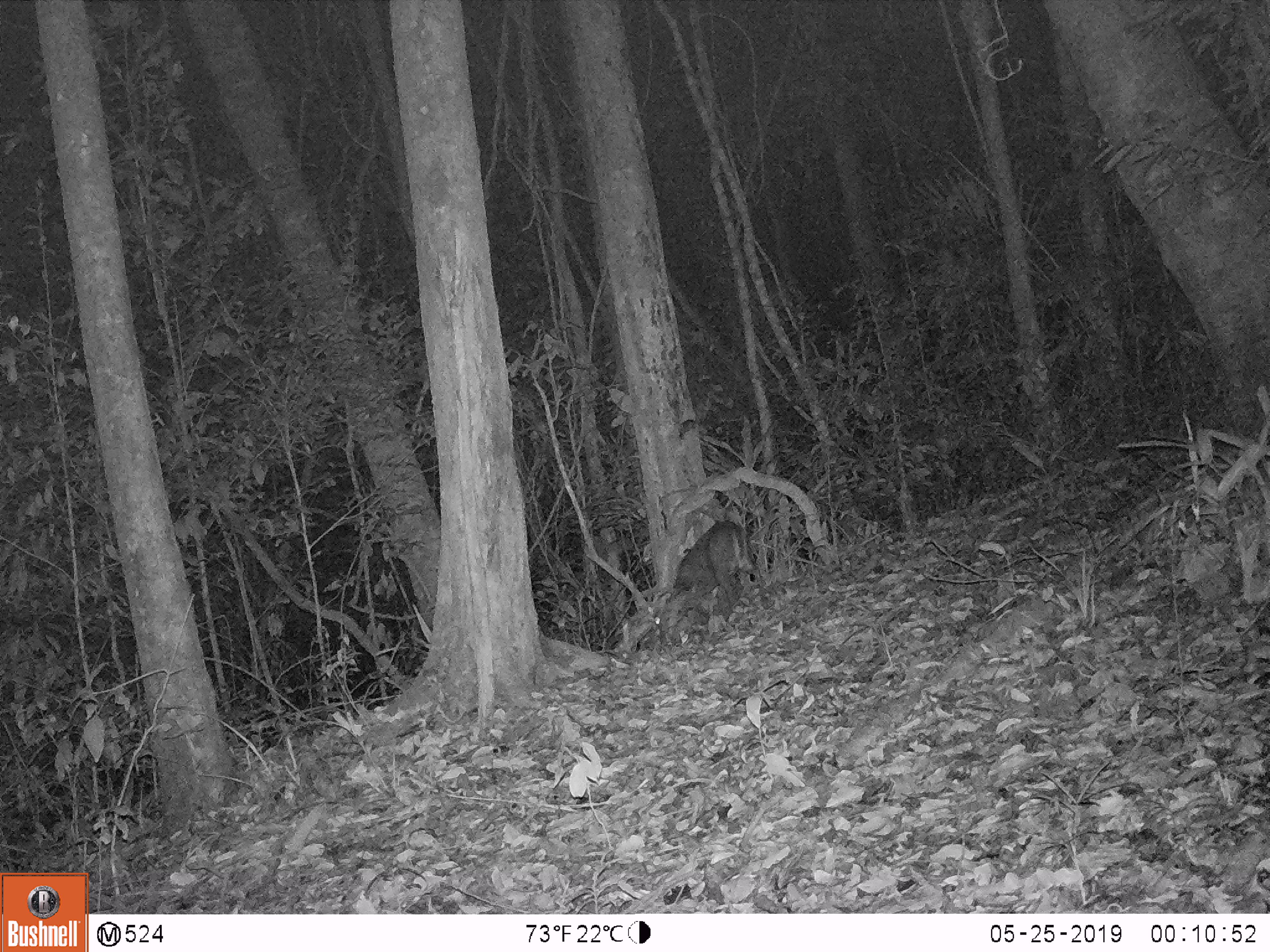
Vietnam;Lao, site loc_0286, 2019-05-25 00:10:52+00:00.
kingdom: Animalia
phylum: Chordata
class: Mammalia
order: Artiodactyla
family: Cervidae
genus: Muntiacus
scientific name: Muntiacus rooseveltorum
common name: roosevelt's muntjac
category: roosevelts muntjac group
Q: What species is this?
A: Roosevelts muntjac group (roosevelt's muntjac) (Muntiacus rooseveltorum).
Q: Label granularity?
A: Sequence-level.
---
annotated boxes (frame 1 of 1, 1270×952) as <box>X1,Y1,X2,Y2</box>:
roosevelts muntjac group: <box>653,520,764,645</box>